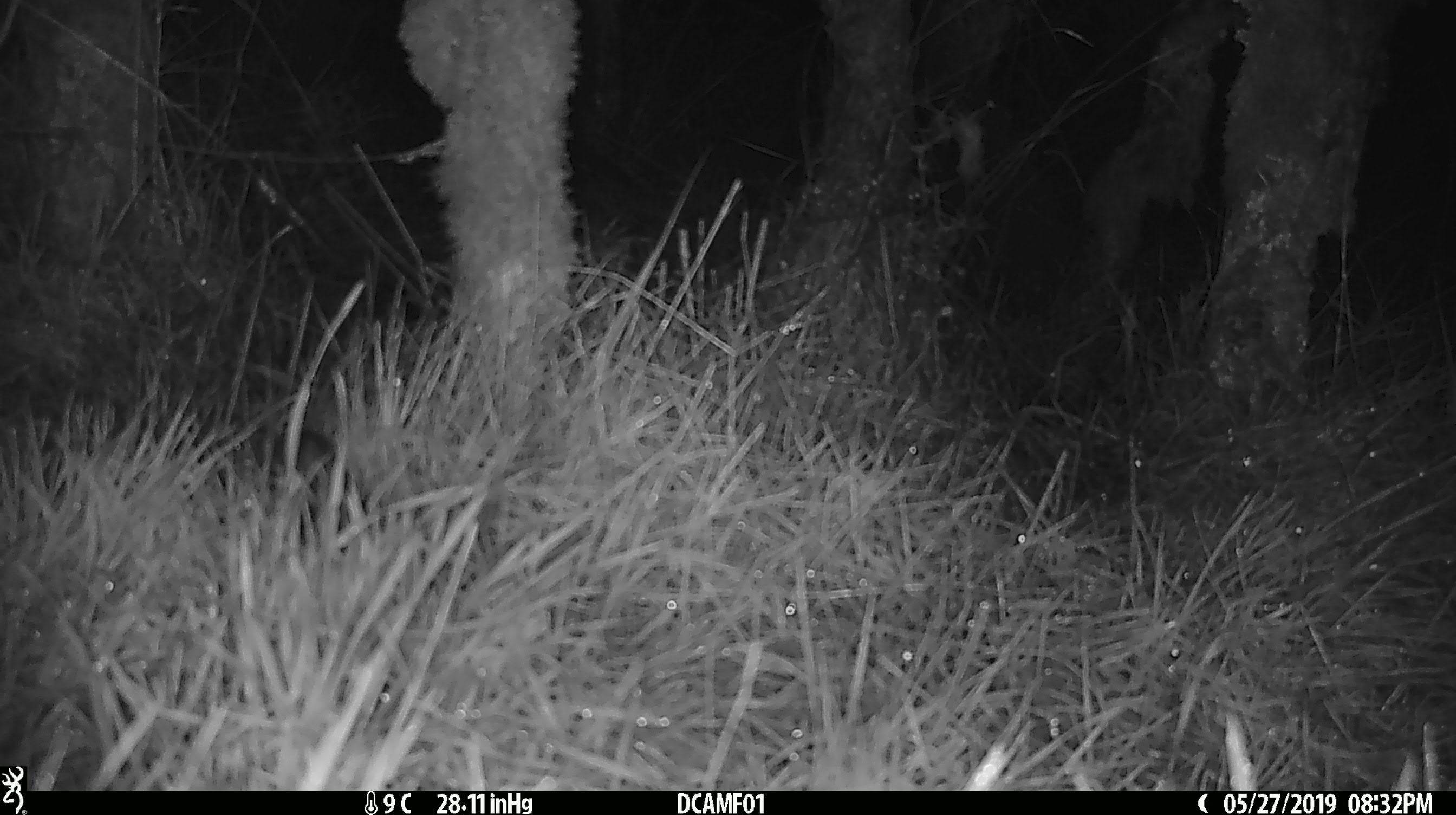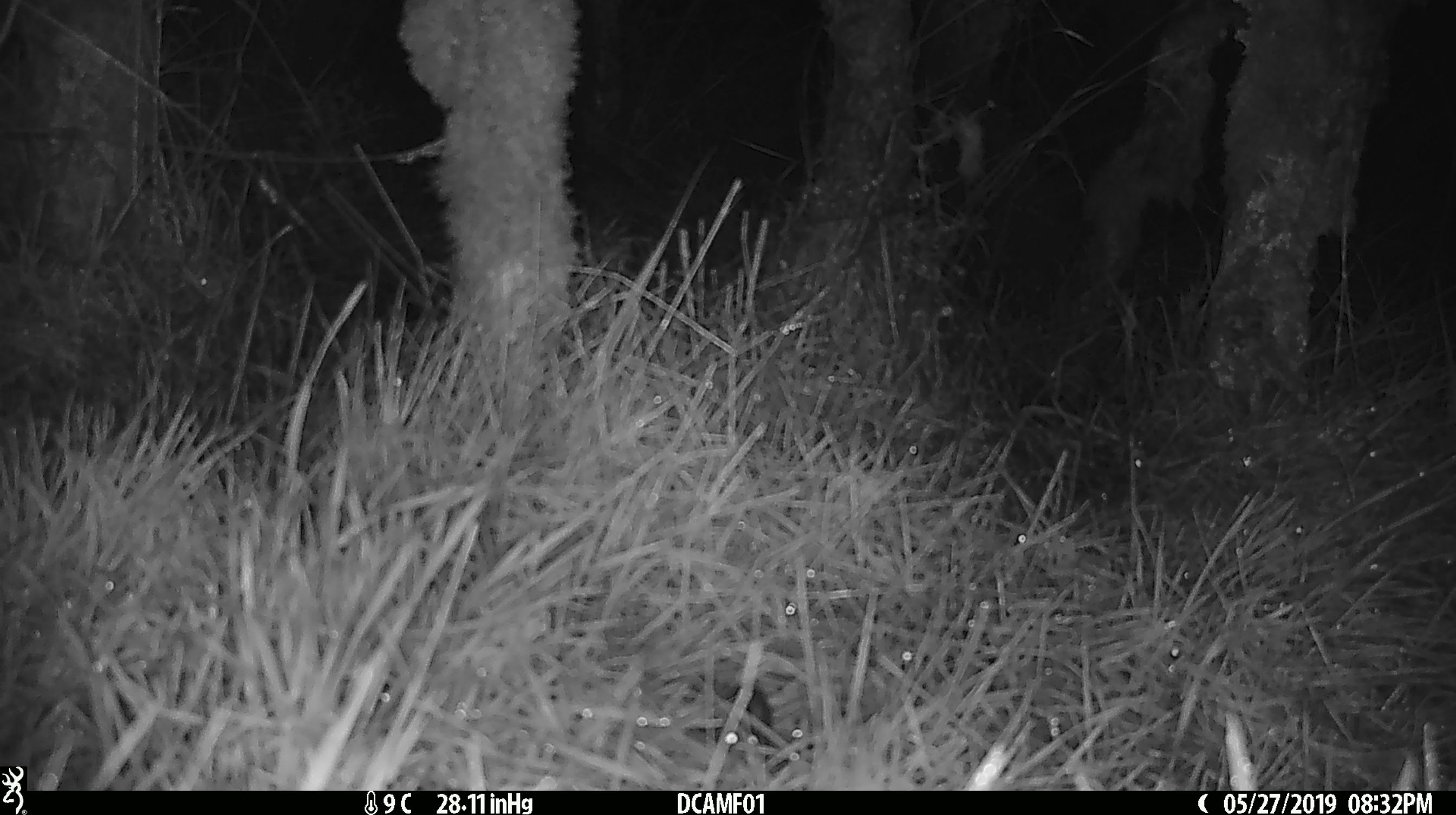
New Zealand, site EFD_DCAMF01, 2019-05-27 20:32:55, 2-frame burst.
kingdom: Animalia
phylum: Chordata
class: Mammalia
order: Rodentia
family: Muridae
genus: Mus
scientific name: Mus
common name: mouse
Mouse (Mus).